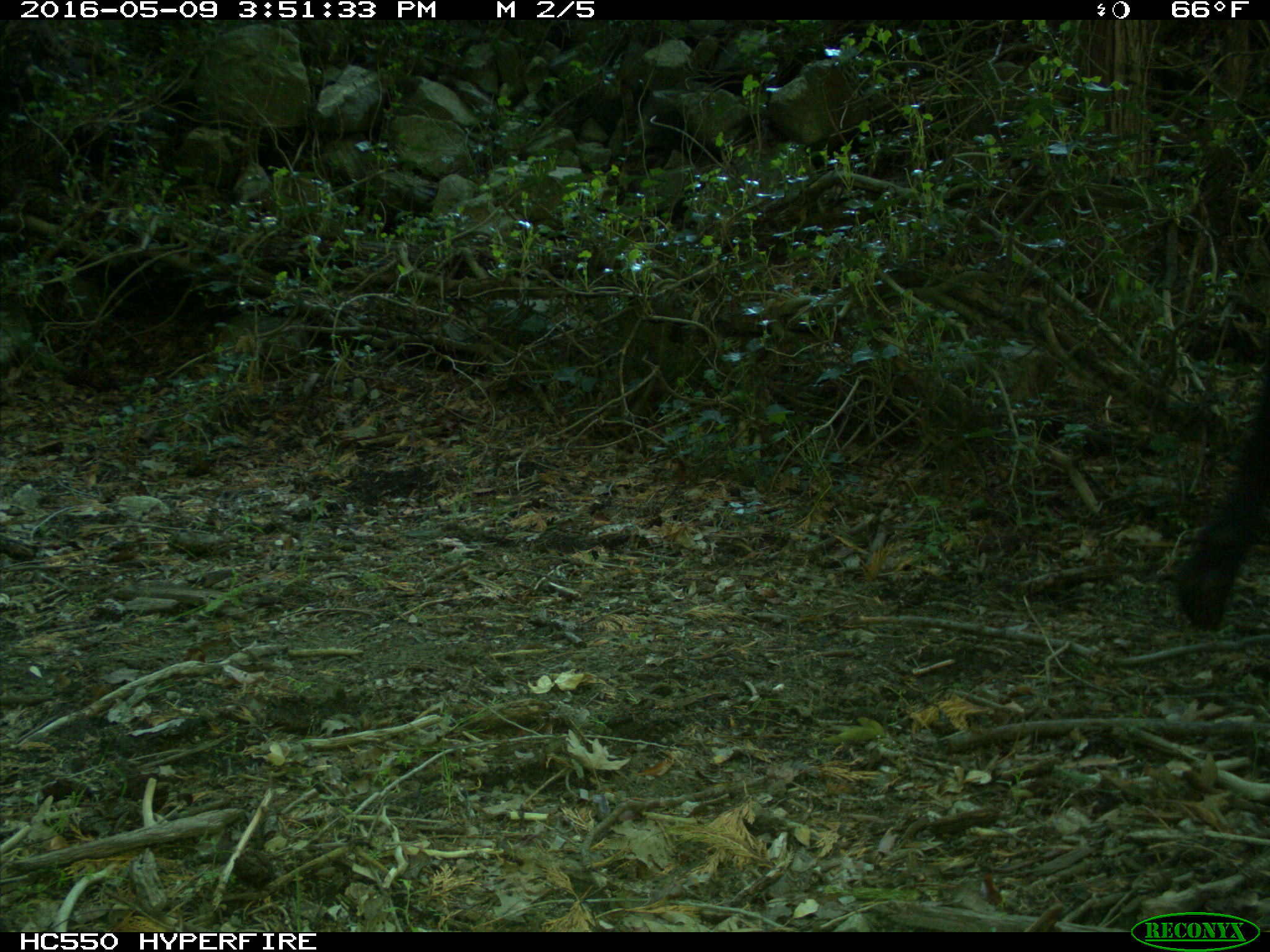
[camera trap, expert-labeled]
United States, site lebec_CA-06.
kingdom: Animalia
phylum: Chordata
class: Mammalia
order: Artiodactyla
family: Bovidae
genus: Bos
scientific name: Bos taurus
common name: domestic cow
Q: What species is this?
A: Bos taurus (domestic cow).